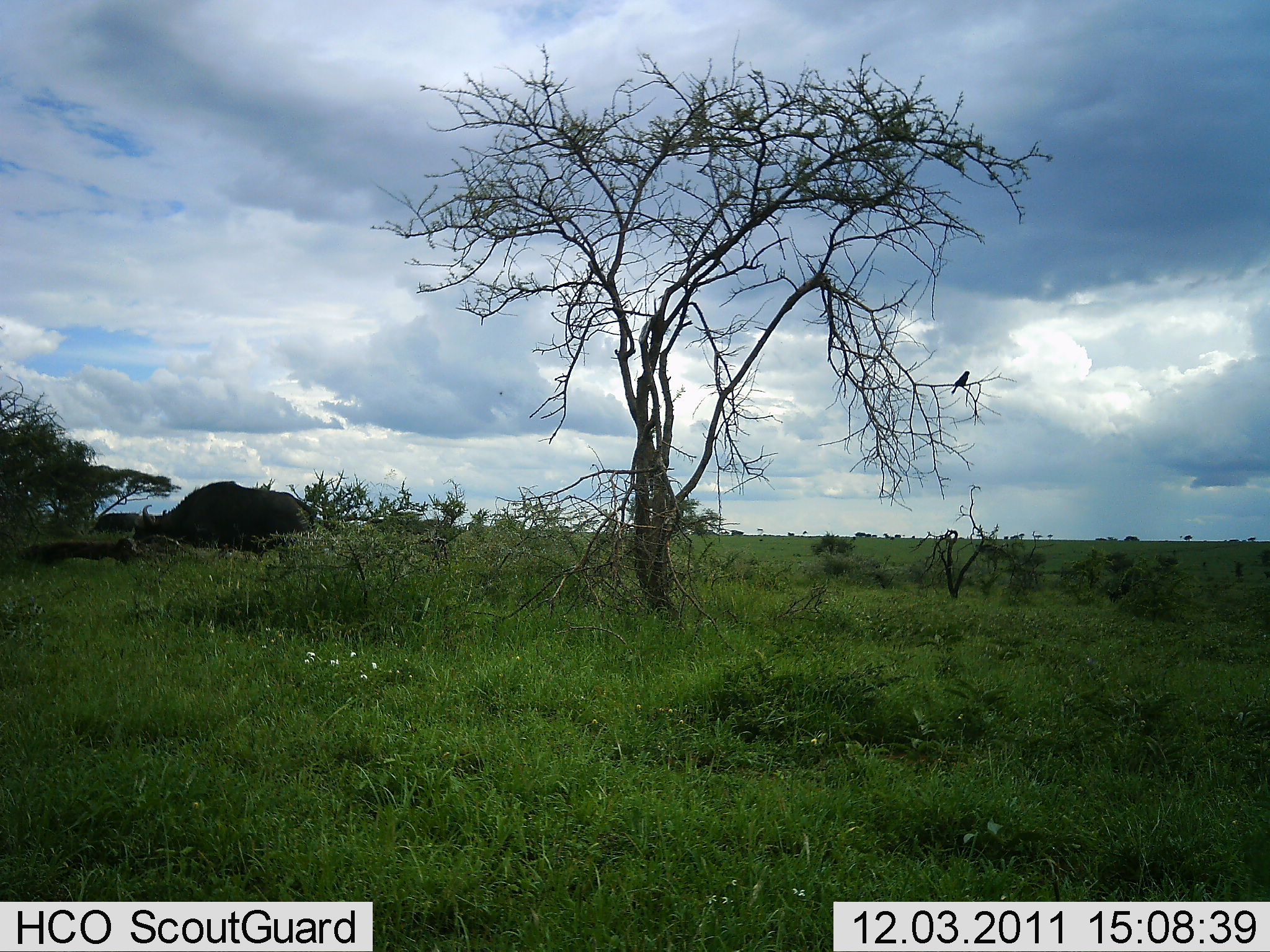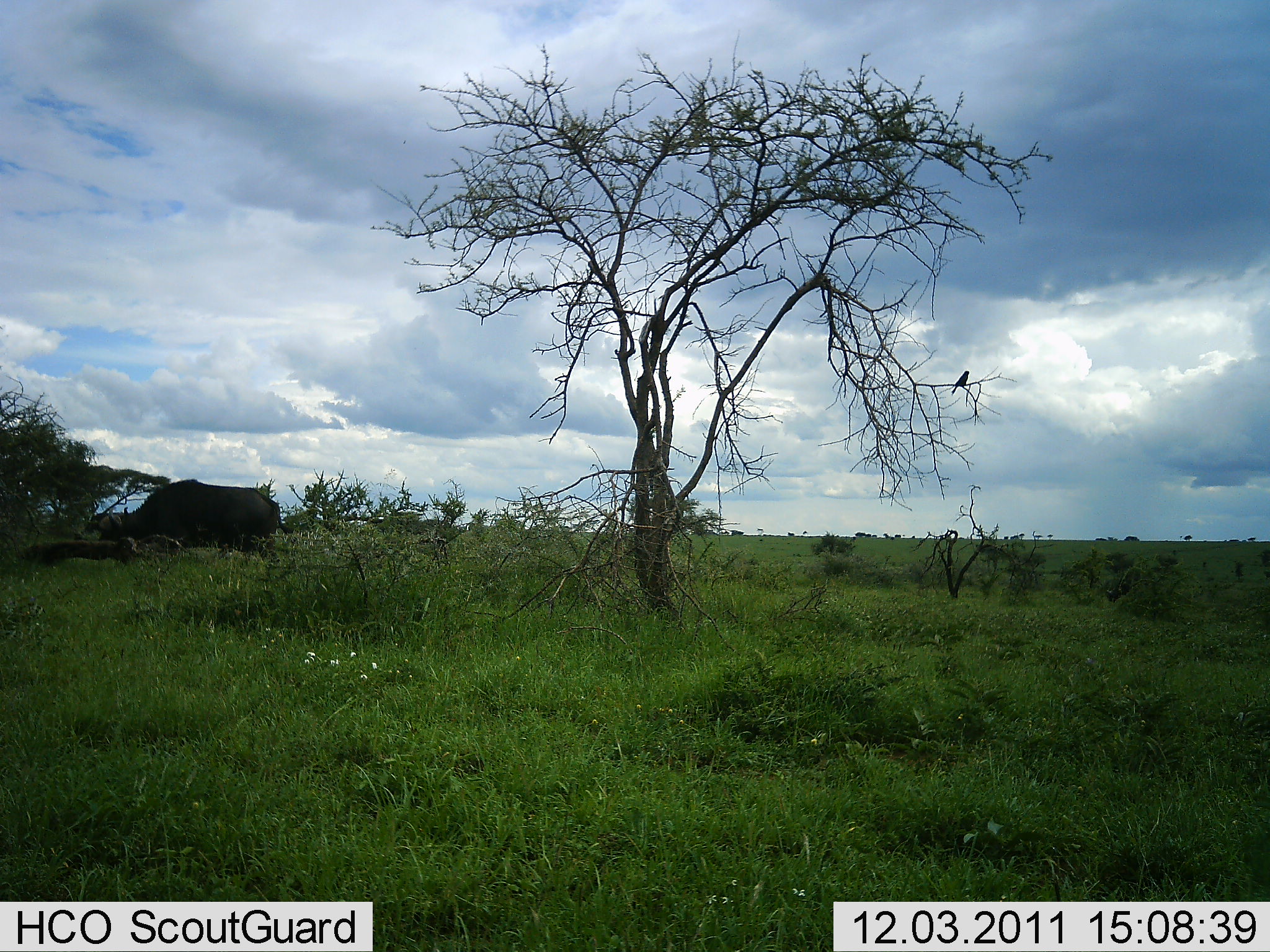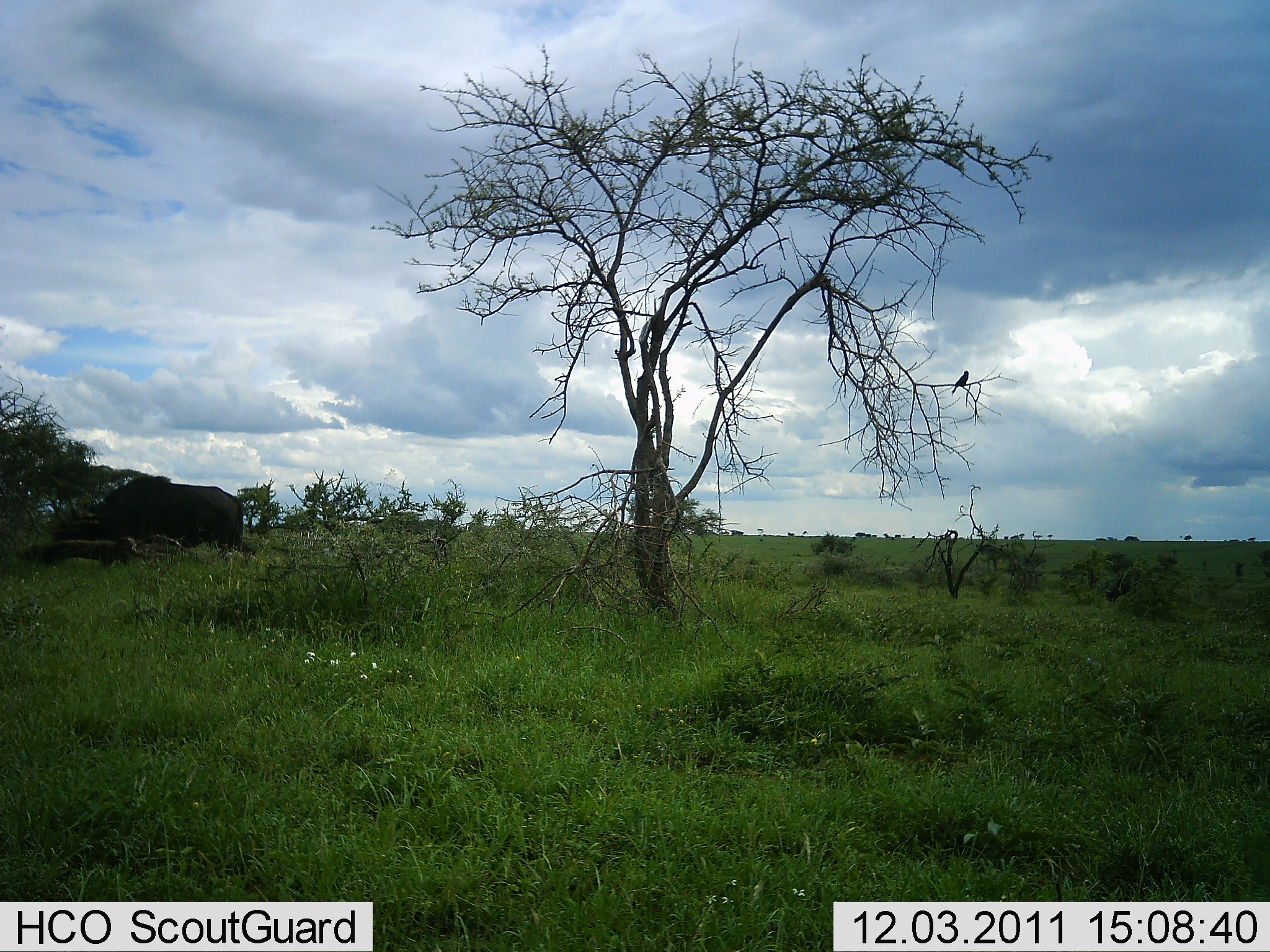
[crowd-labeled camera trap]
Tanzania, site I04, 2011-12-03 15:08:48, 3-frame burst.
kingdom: Animalia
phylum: Chordata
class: Mammalia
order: Artiodactyla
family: Bovidae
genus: Syncerus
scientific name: Syncerus caffer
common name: cape buffalo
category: buffalo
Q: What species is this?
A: Buffalo (cape buffalo) (Syncerus caffer).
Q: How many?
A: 1.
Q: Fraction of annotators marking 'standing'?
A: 11%.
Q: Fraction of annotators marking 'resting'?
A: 0%.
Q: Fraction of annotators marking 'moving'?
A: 83%.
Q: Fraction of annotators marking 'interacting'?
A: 0%.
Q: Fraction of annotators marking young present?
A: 0%.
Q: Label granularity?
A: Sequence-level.